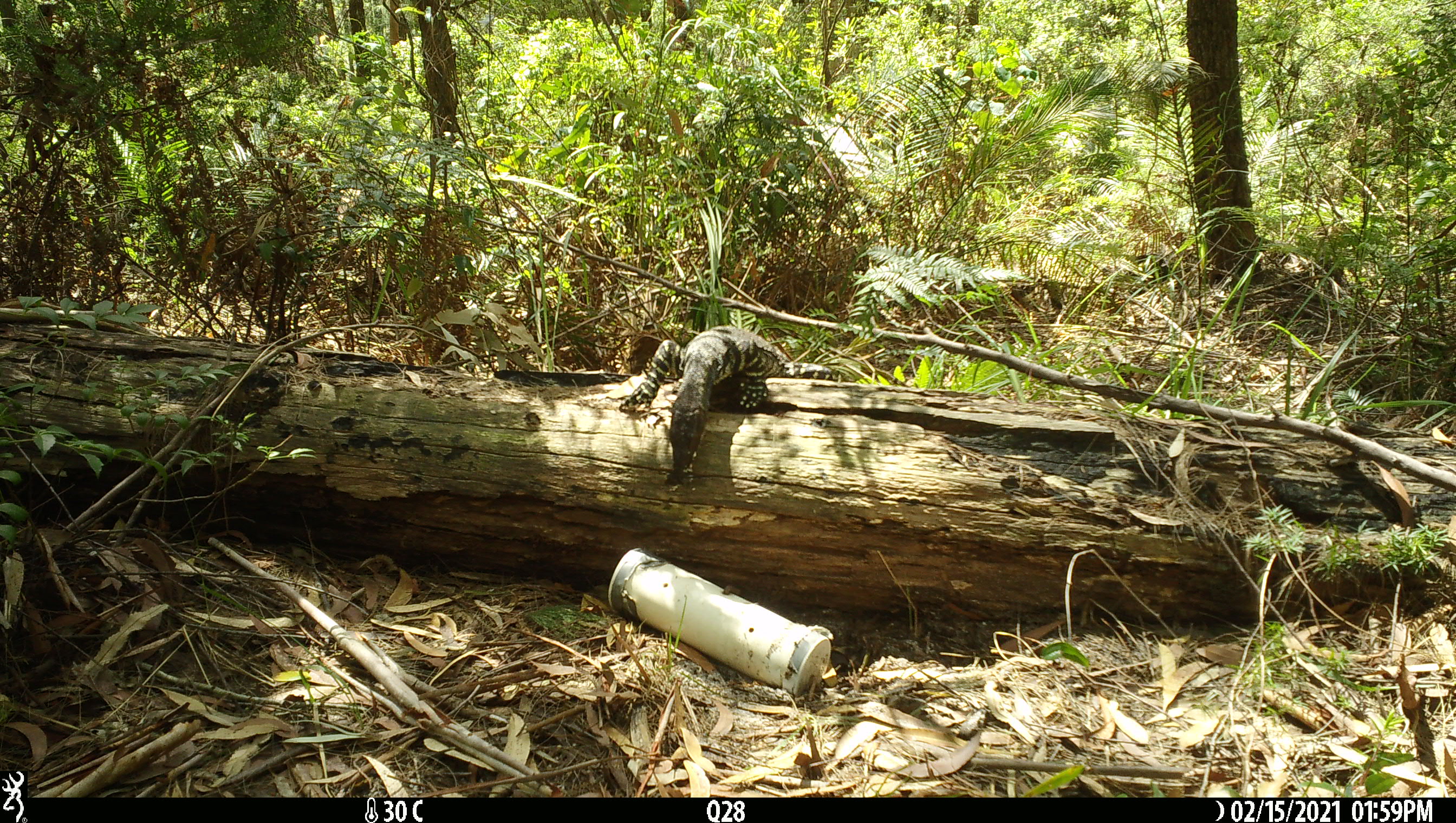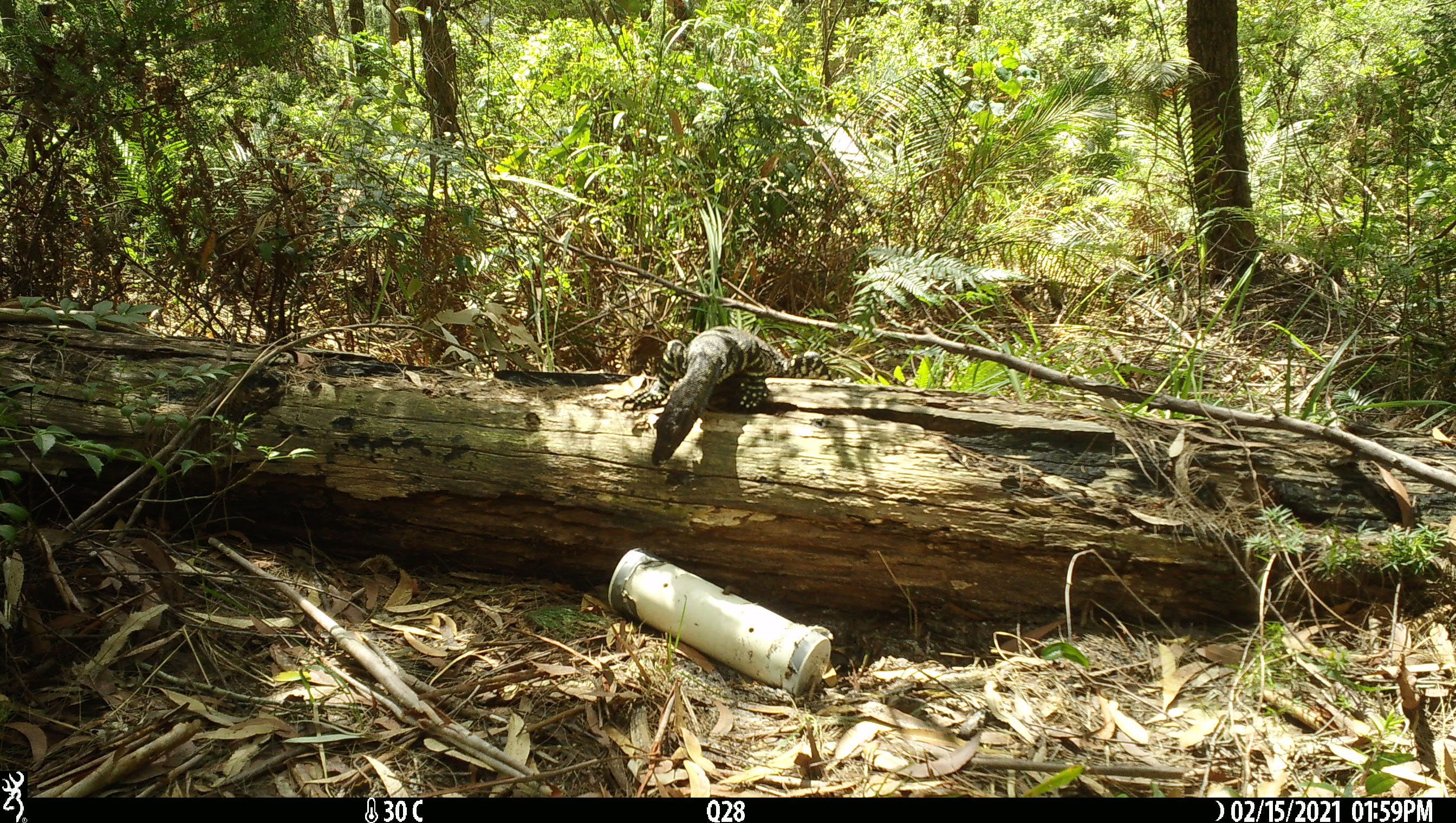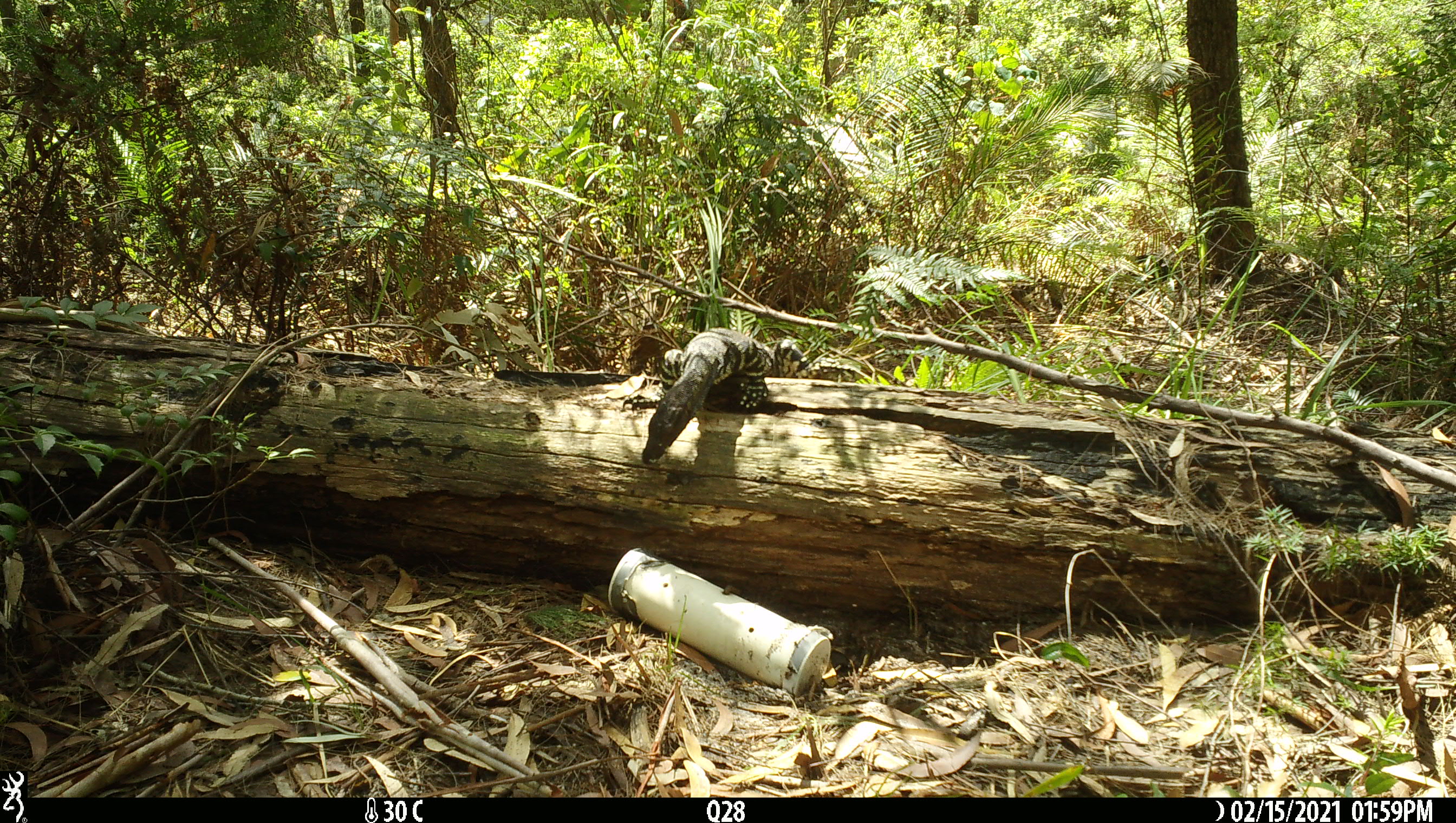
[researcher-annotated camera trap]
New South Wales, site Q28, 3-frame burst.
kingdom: Animalia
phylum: Chordata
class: Reptilia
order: Squamata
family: Varanidae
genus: Varanus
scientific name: Varanus varius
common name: lace monitor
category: goanna